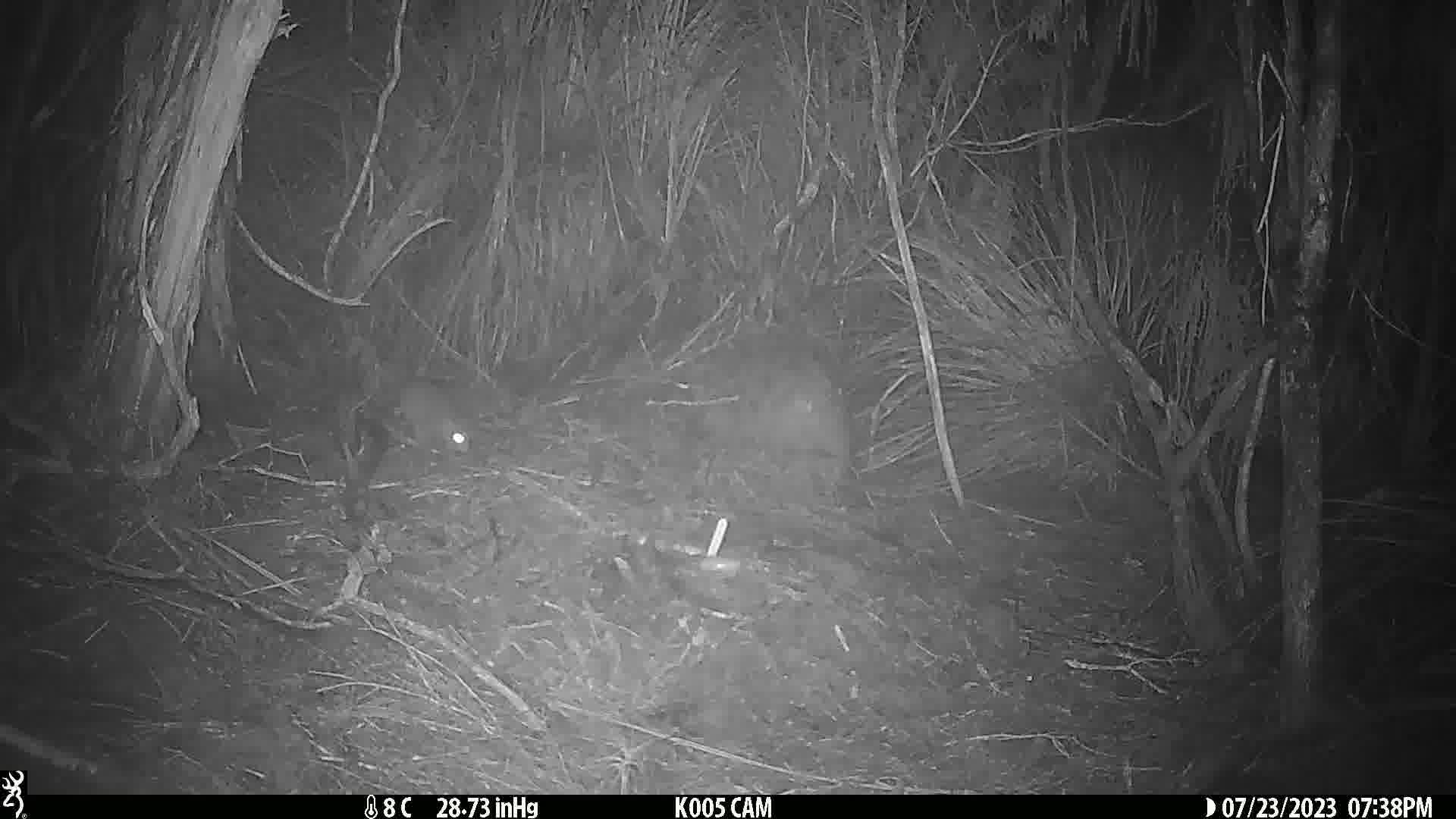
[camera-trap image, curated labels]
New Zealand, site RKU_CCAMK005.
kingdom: Animalia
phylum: Chordata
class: Mammalia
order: Rodentia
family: Muridae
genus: Rattus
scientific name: Rattus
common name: rat